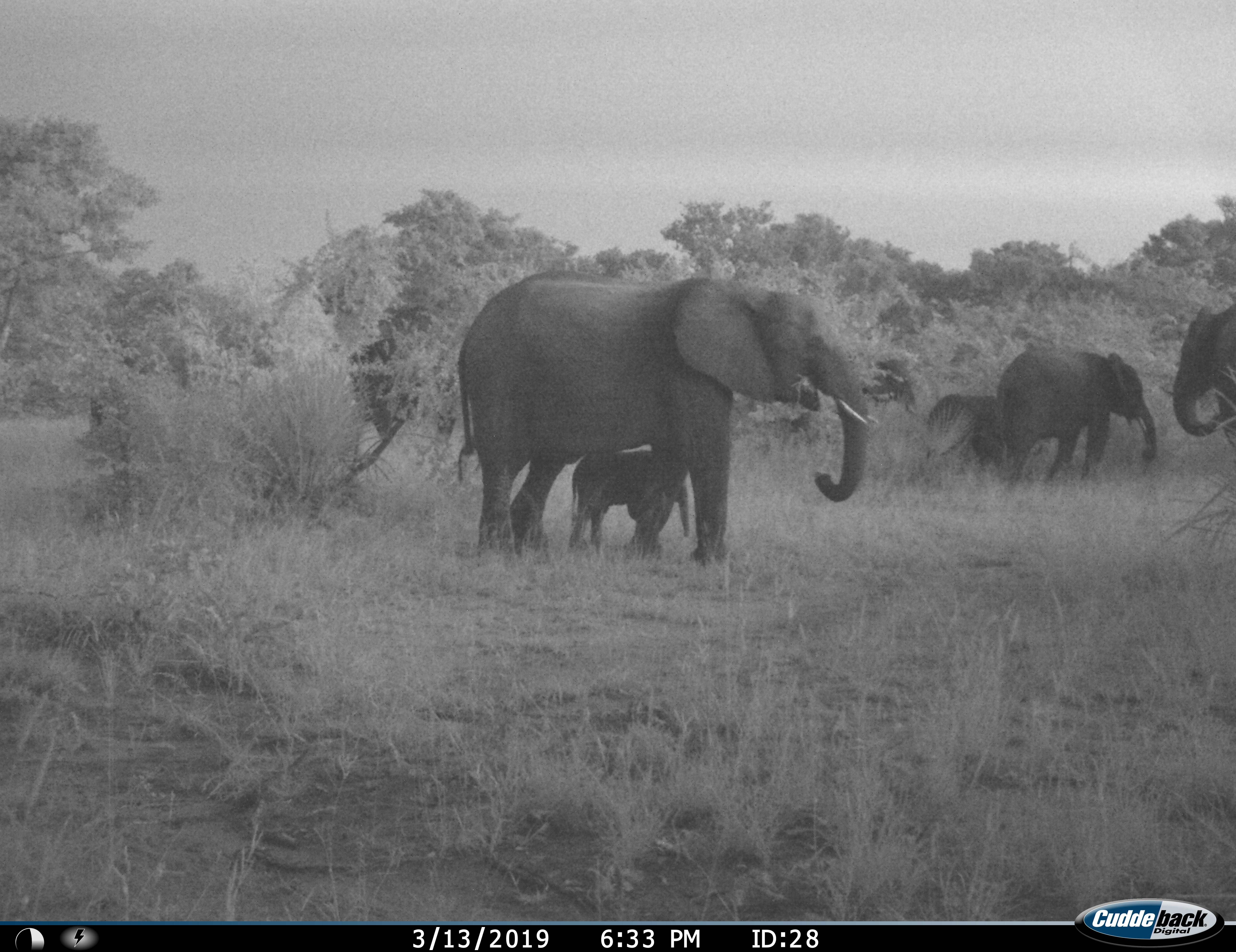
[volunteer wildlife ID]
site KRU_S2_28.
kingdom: Animalia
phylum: Chordata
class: Mammalia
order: Proboscidea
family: Elephantidae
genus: Loxodonta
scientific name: Loxodonta africana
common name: african bush elephant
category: elephant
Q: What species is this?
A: Elephant (african bush elephant) (Loxodonta africana).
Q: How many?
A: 5.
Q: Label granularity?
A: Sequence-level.